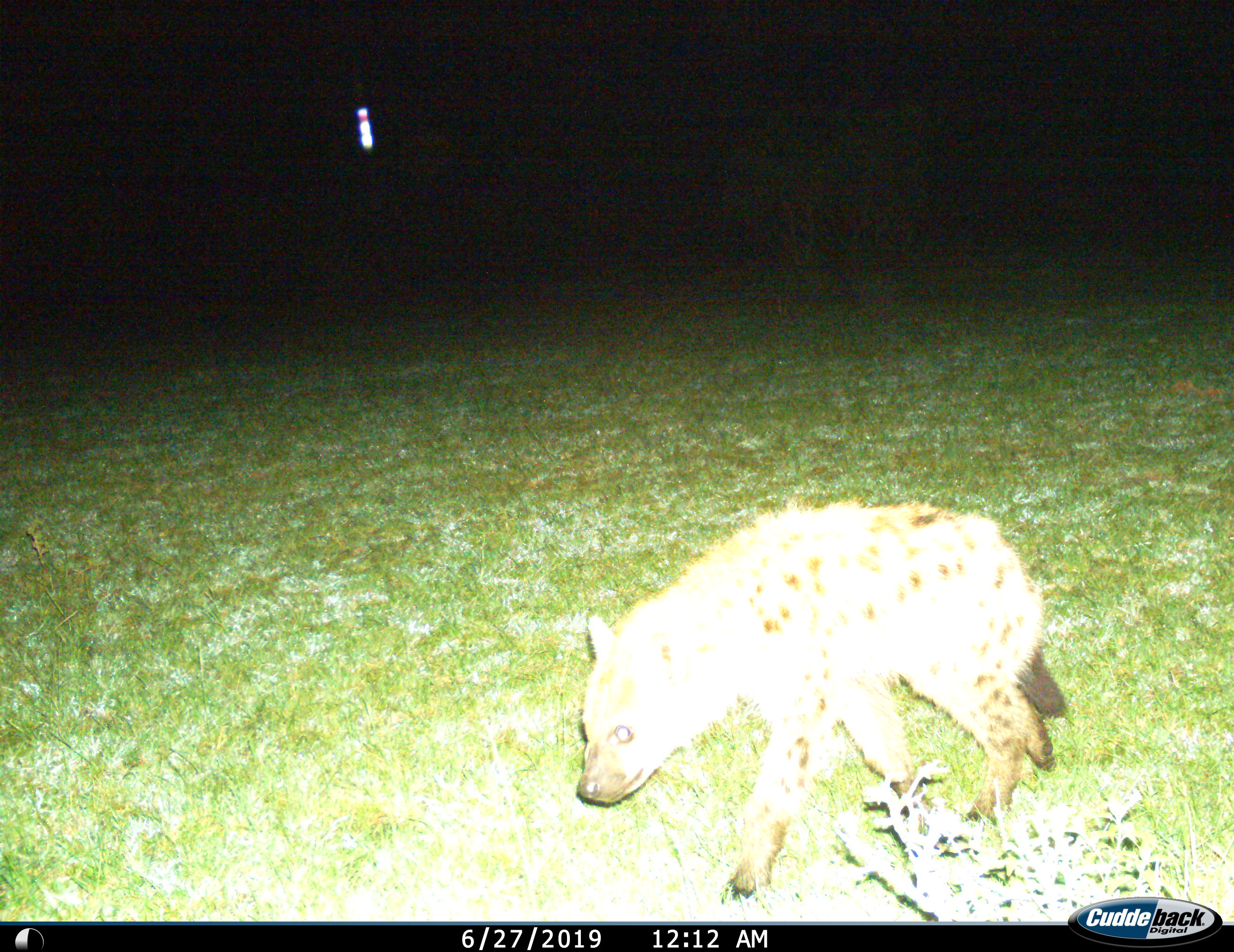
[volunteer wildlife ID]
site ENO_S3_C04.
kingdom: Animalia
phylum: Chordata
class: Mammalia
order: Carnivora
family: Hyaenidae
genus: Crocuta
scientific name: Crocuta crocuta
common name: spotted hyena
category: hyenaspotted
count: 1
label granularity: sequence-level